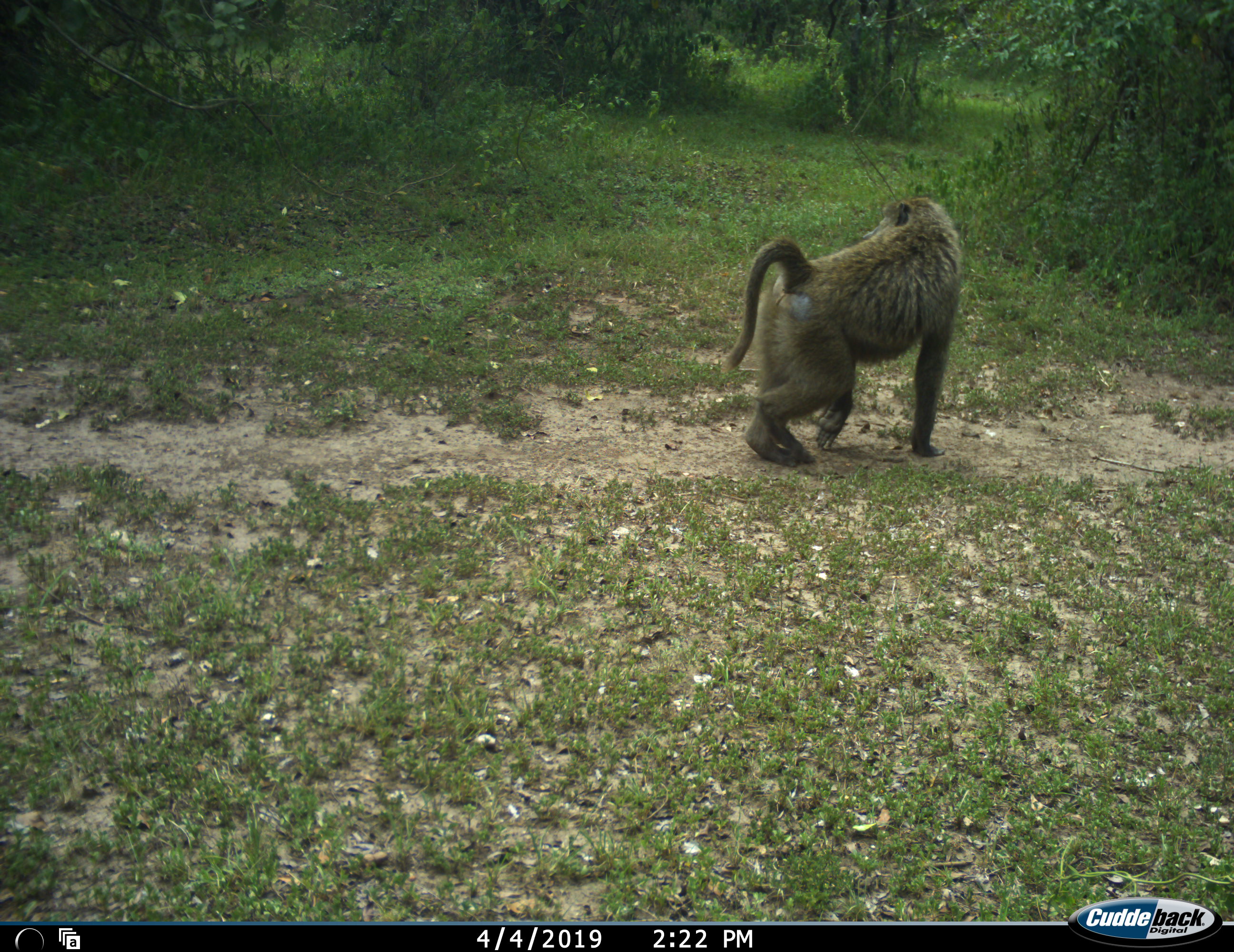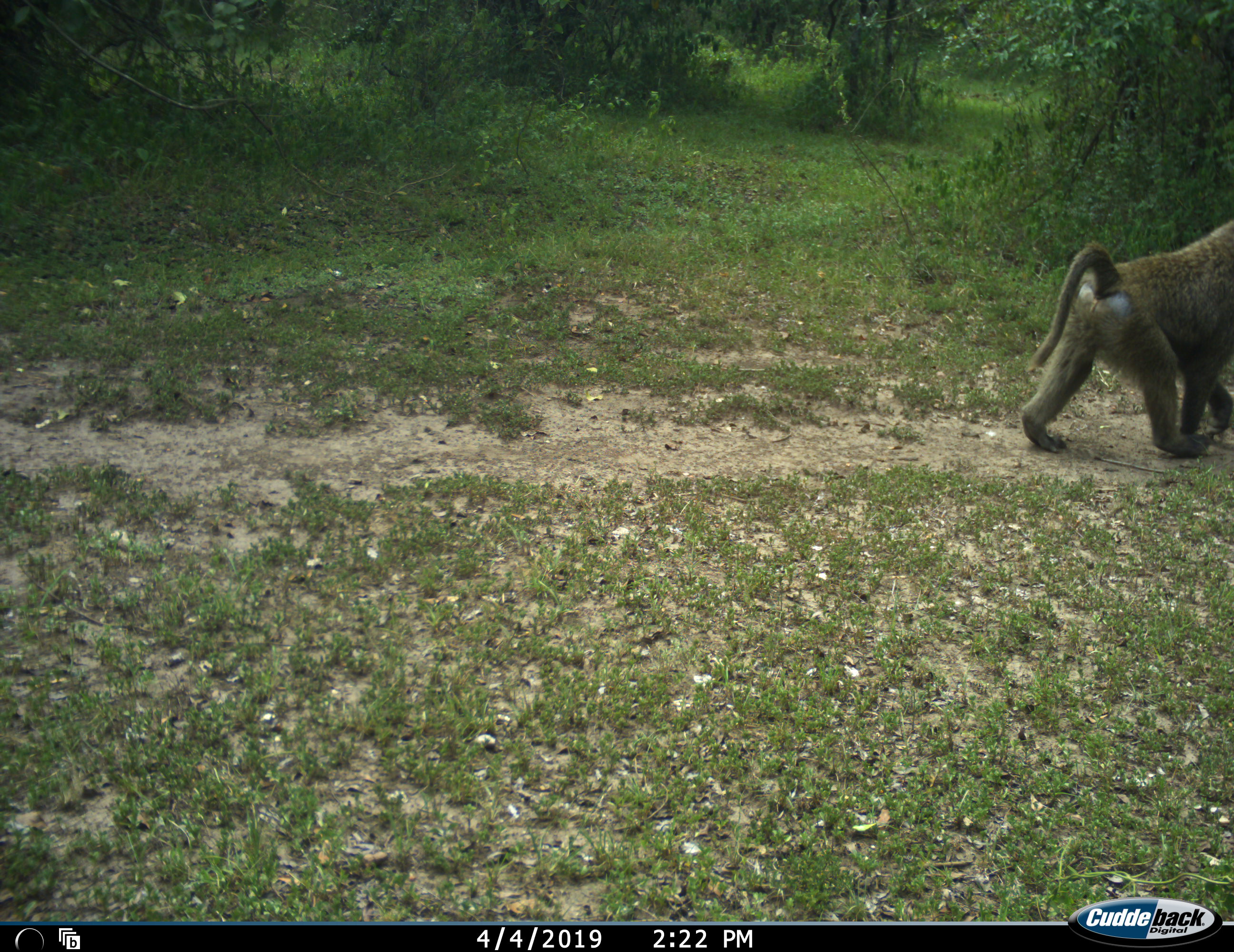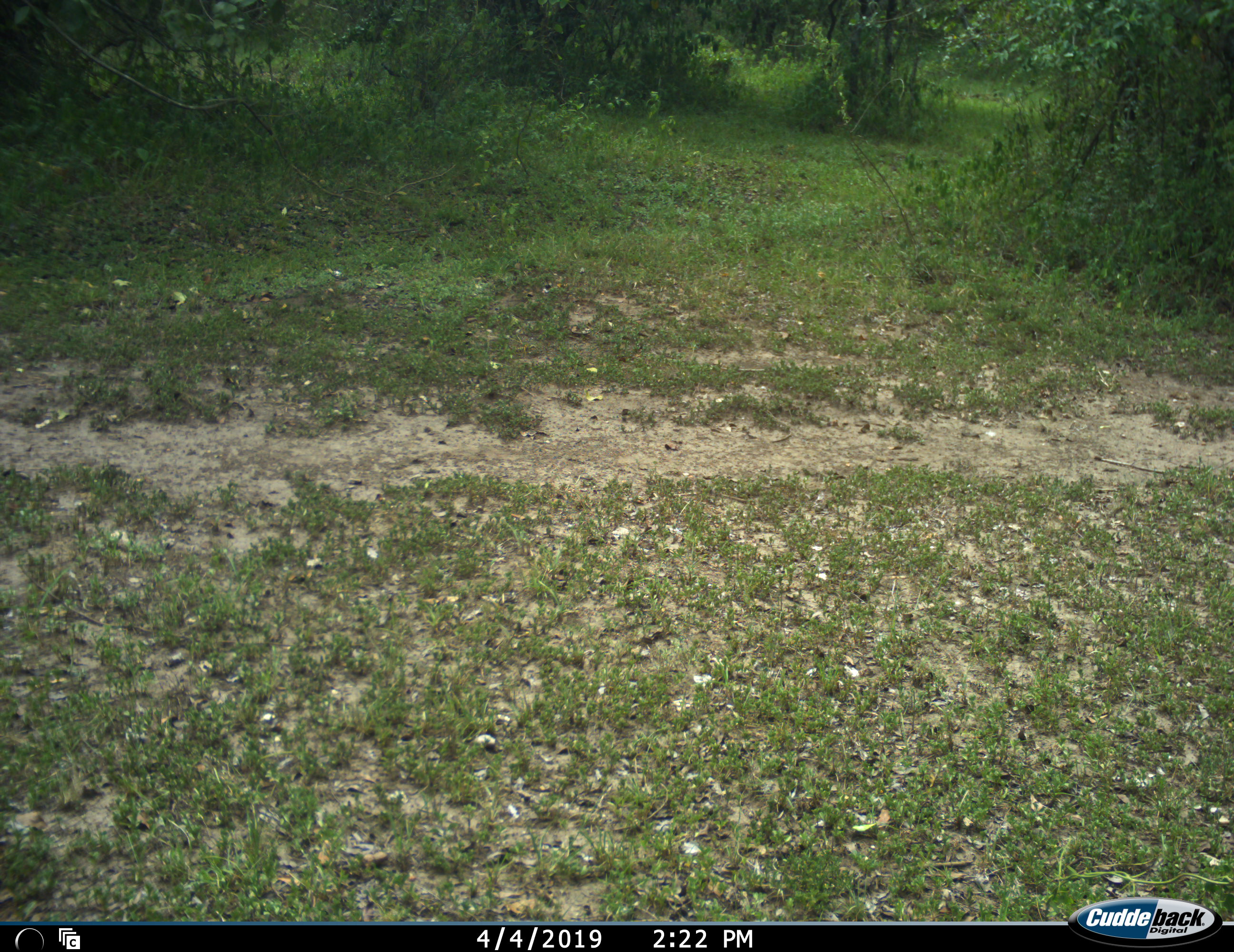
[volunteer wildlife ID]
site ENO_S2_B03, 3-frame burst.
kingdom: Animalia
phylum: Chordata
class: Mammalia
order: Primates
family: Cercopithecidae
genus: Papio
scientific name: Papio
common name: baboon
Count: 1.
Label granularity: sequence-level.